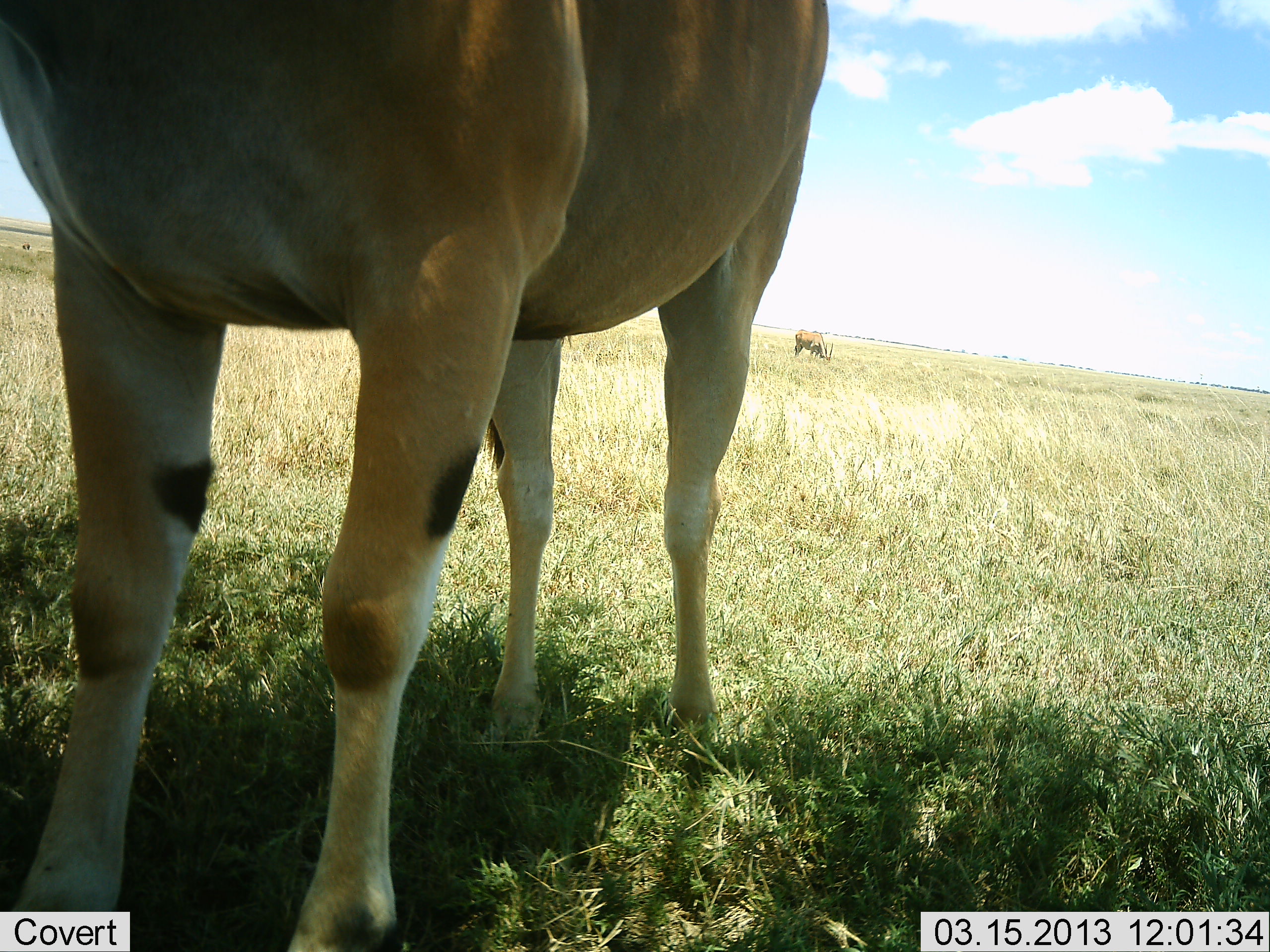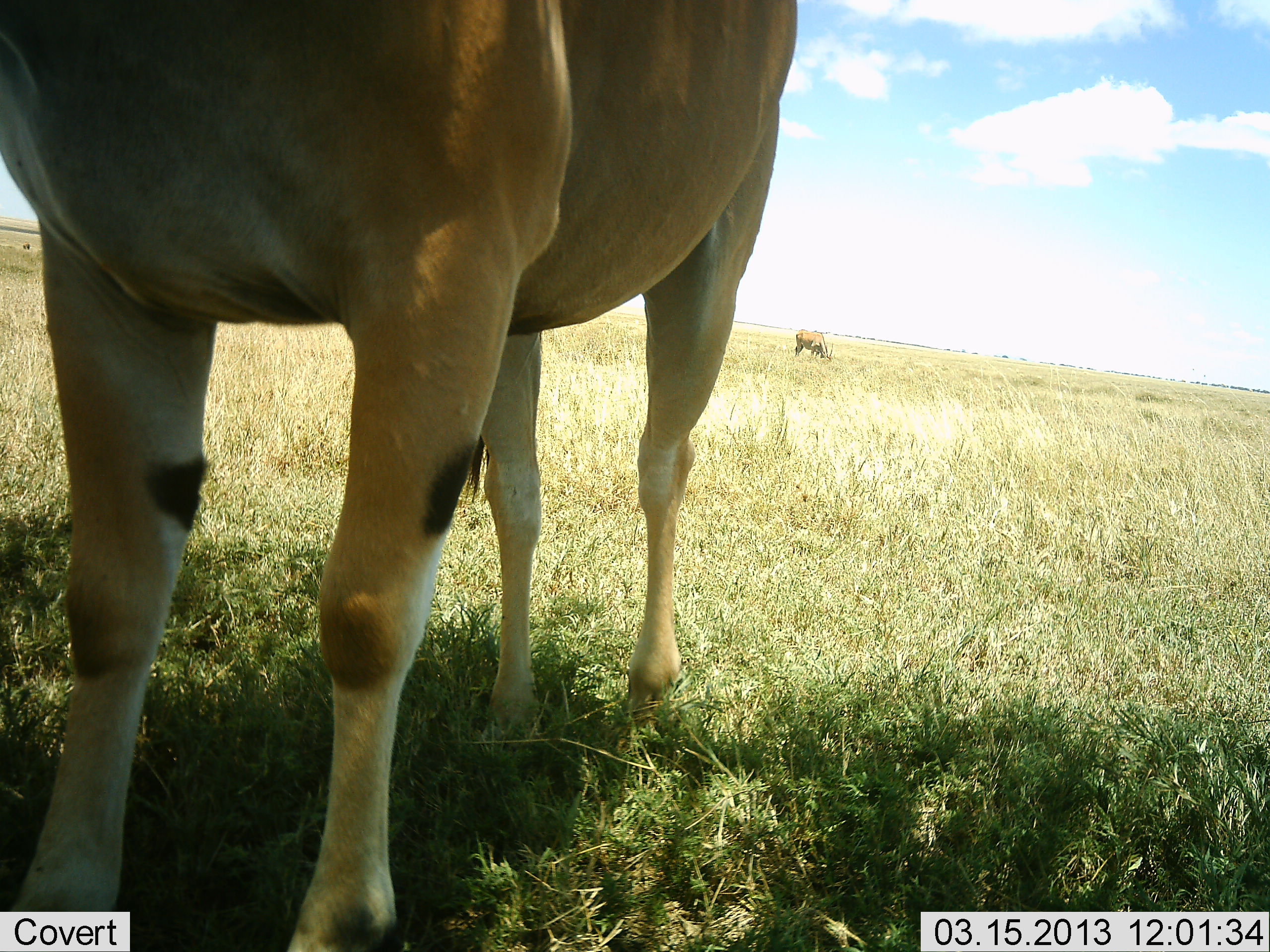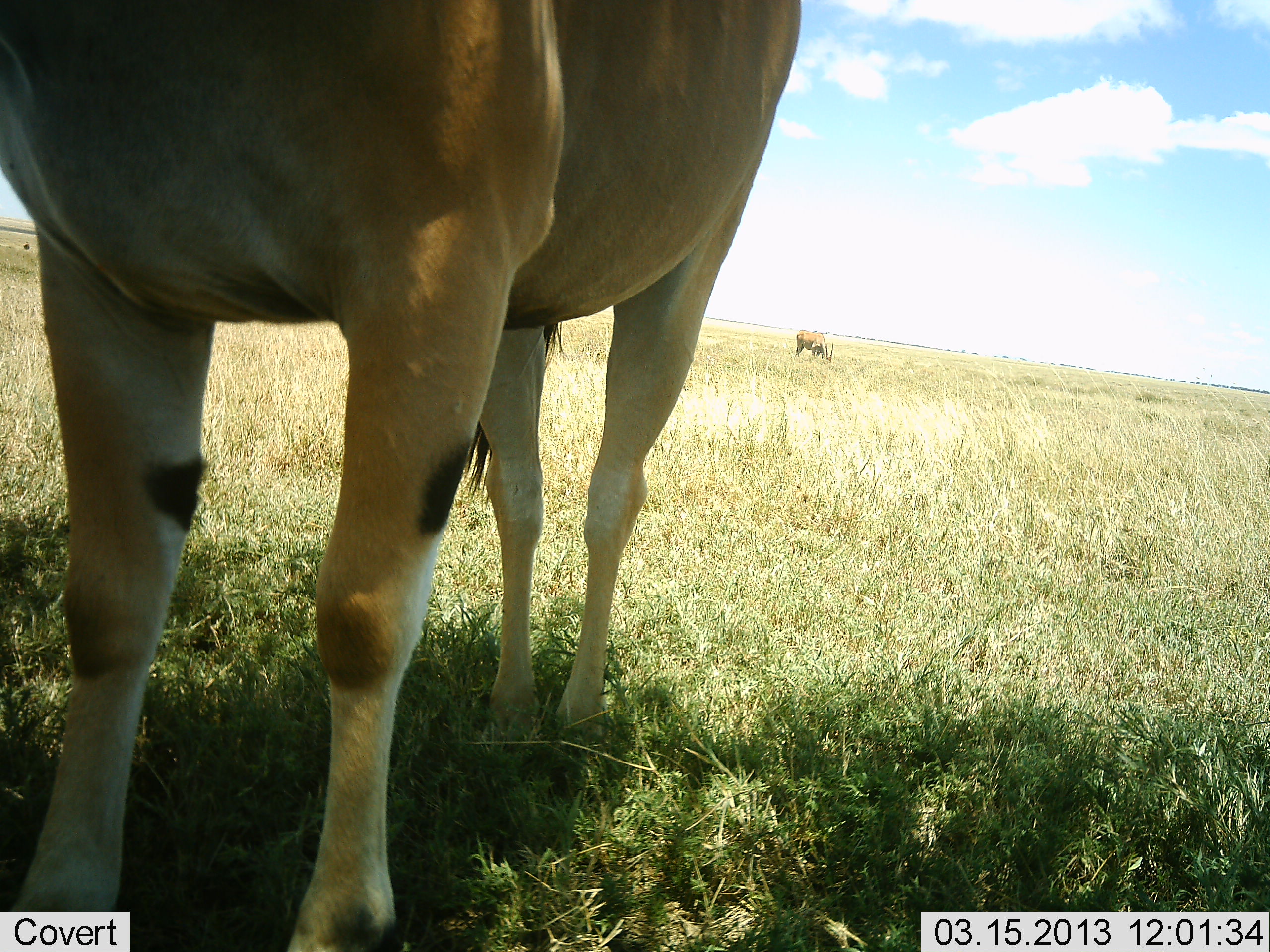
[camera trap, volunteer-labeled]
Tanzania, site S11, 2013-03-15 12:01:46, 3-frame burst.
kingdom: Animalia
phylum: Chordata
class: Mammalia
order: Artiodactyla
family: Bovidae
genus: Tragelaphus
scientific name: Tragelaphus oryx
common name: eland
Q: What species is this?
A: Eland (Tragelaphus oryx).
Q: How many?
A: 2.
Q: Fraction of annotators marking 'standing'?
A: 94%.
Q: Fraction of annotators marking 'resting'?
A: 0%.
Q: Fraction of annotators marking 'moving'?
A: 0%.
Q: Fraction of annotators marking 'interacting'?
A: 0%.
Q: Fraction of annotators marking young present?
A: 0%.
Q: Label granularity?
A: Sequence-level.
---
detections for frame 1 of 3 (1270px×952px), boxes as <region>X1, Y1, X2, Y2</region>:
animal: <region>0, 0, 833, 952</region>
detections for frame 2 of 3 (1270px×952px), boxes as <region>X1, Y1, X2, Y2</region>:
animal: <region>0, 0, 799, 952</region>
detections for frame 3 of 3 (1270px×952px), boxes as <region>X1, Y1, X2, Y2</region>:
animal: <region>0, 0, 806, 952</region>